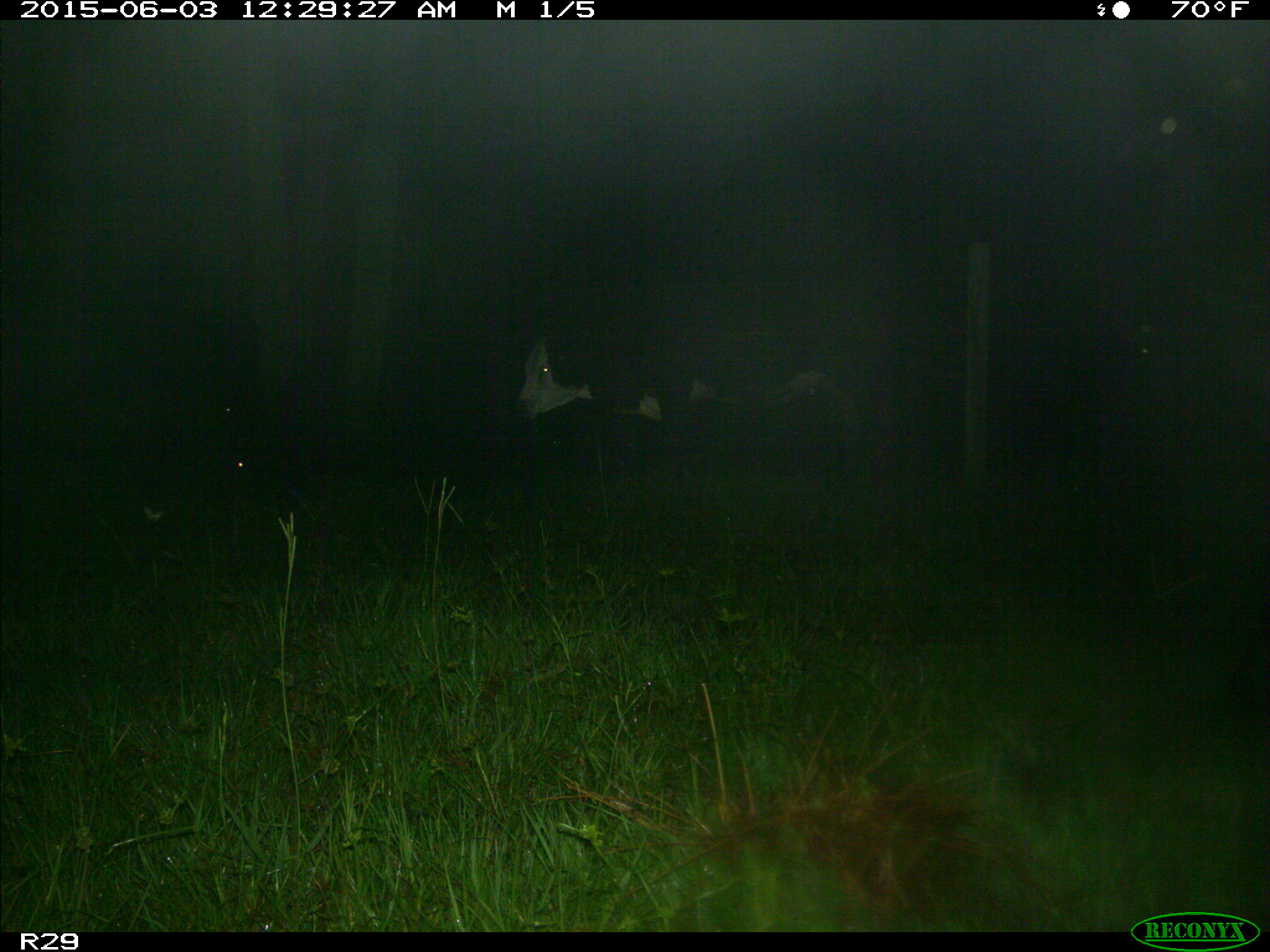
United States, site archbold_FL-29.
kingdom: Animalia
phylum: Chordata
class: Mammalia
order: Artiodactyla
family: Bovidae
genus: Bos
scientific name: Bos taurus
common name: domestic cow